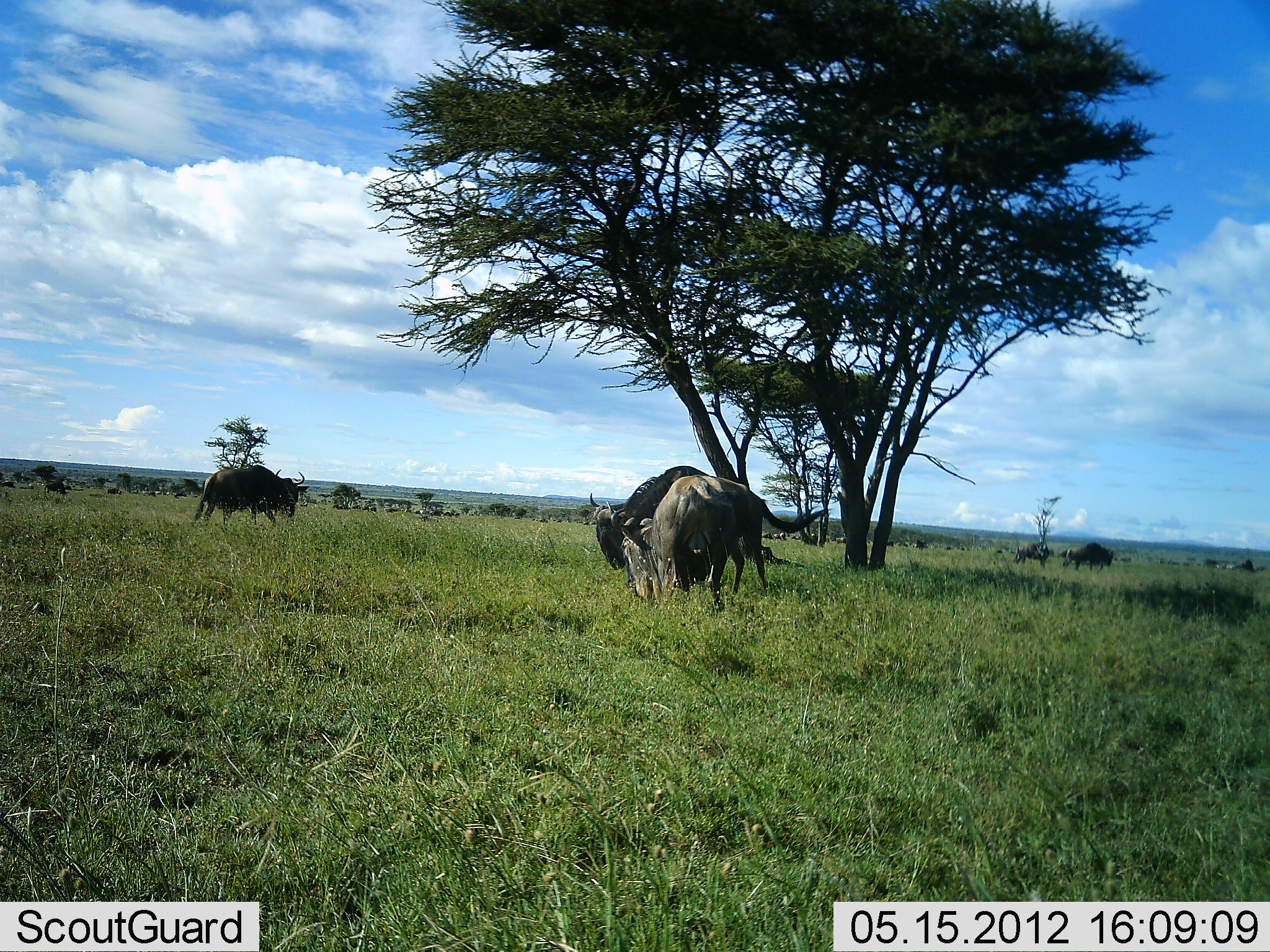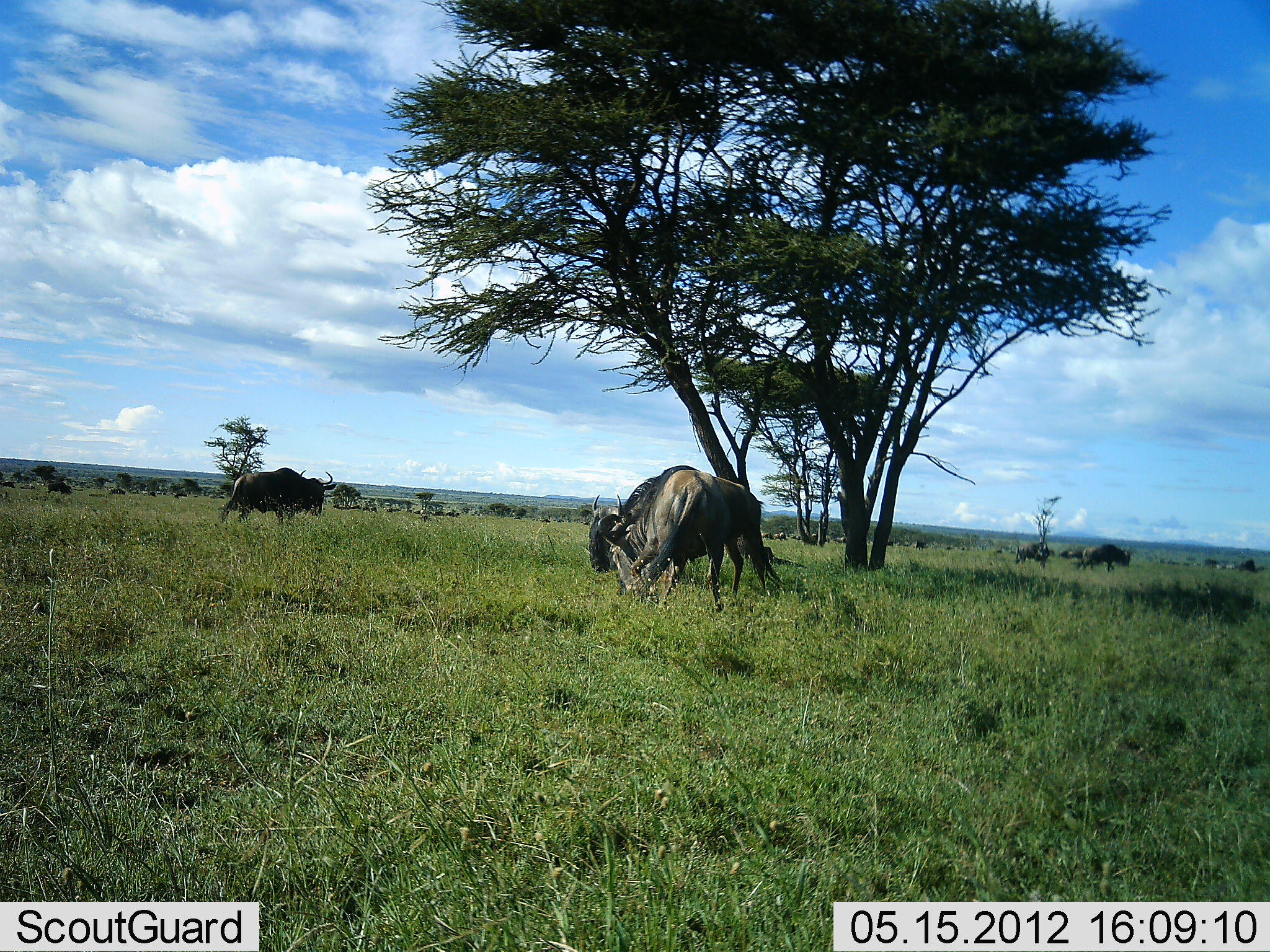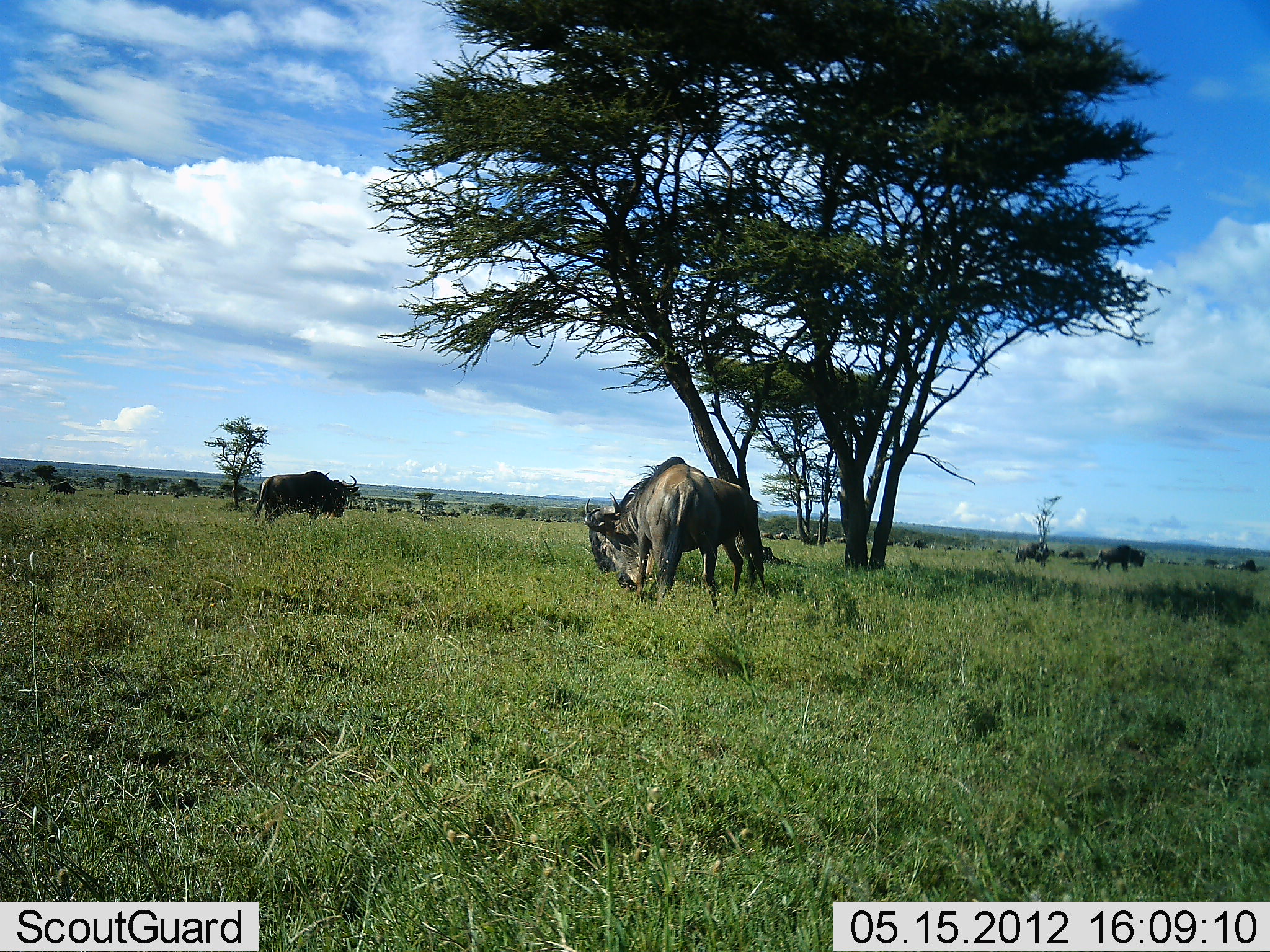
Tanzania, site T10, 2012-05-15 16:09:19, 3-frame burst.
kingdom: Animalia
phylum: Chordata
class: Mammalia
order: Artiodactyla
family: Bovidae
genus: Connochaetes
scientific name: Connochaetes taurinus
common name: blue wildebeest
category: wildebeest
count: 7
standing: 50%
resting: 0%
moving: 80%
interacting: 20%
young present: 0%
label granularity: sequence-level